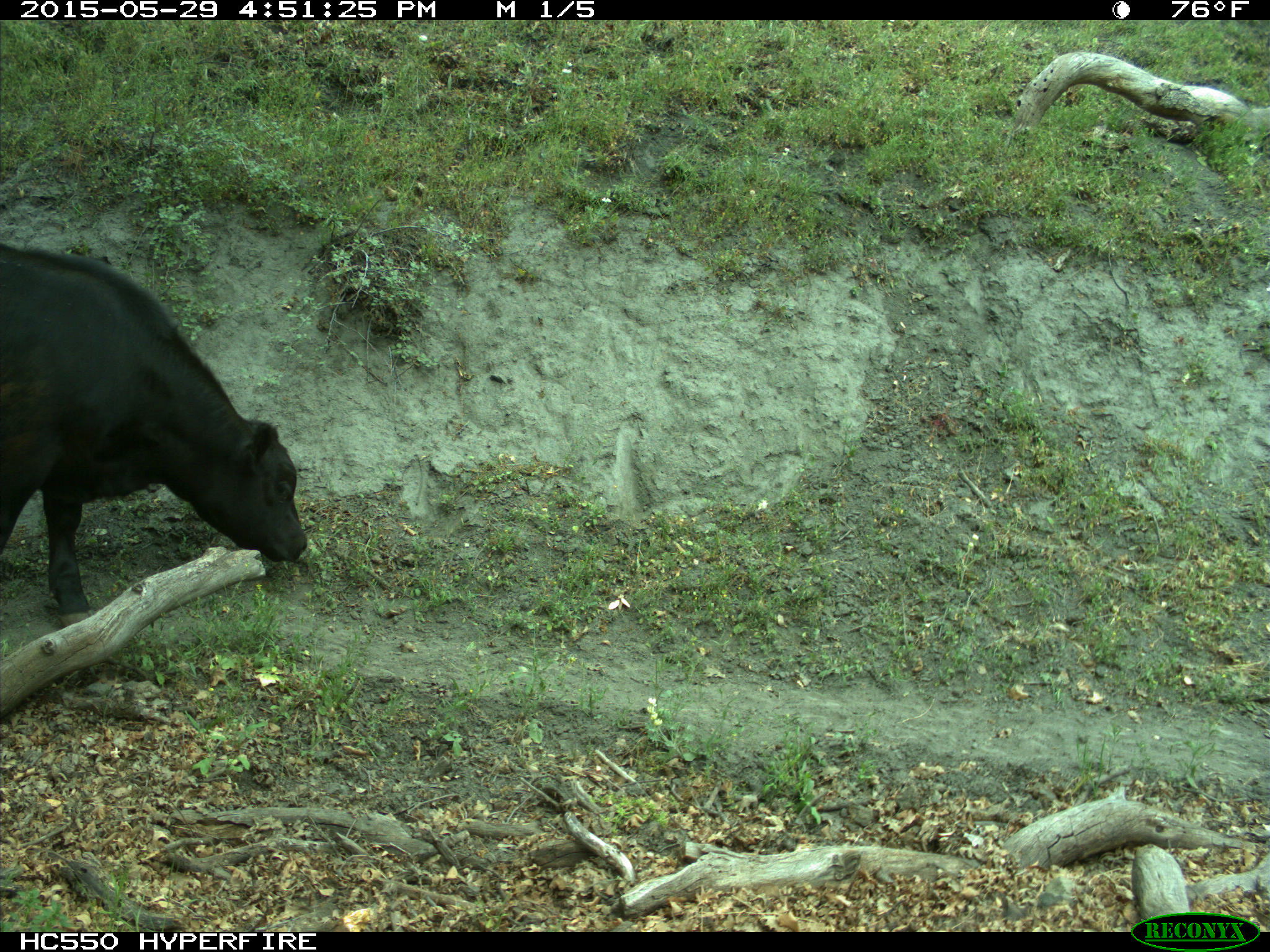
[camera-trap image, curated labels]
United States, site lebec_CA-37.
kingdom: Animalia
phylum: Chordata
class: Mammalia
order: Artiodactyla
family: Bovidae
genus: Bos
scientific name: Bos taurus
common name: domestic cow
Bos taurus (domestic cow).